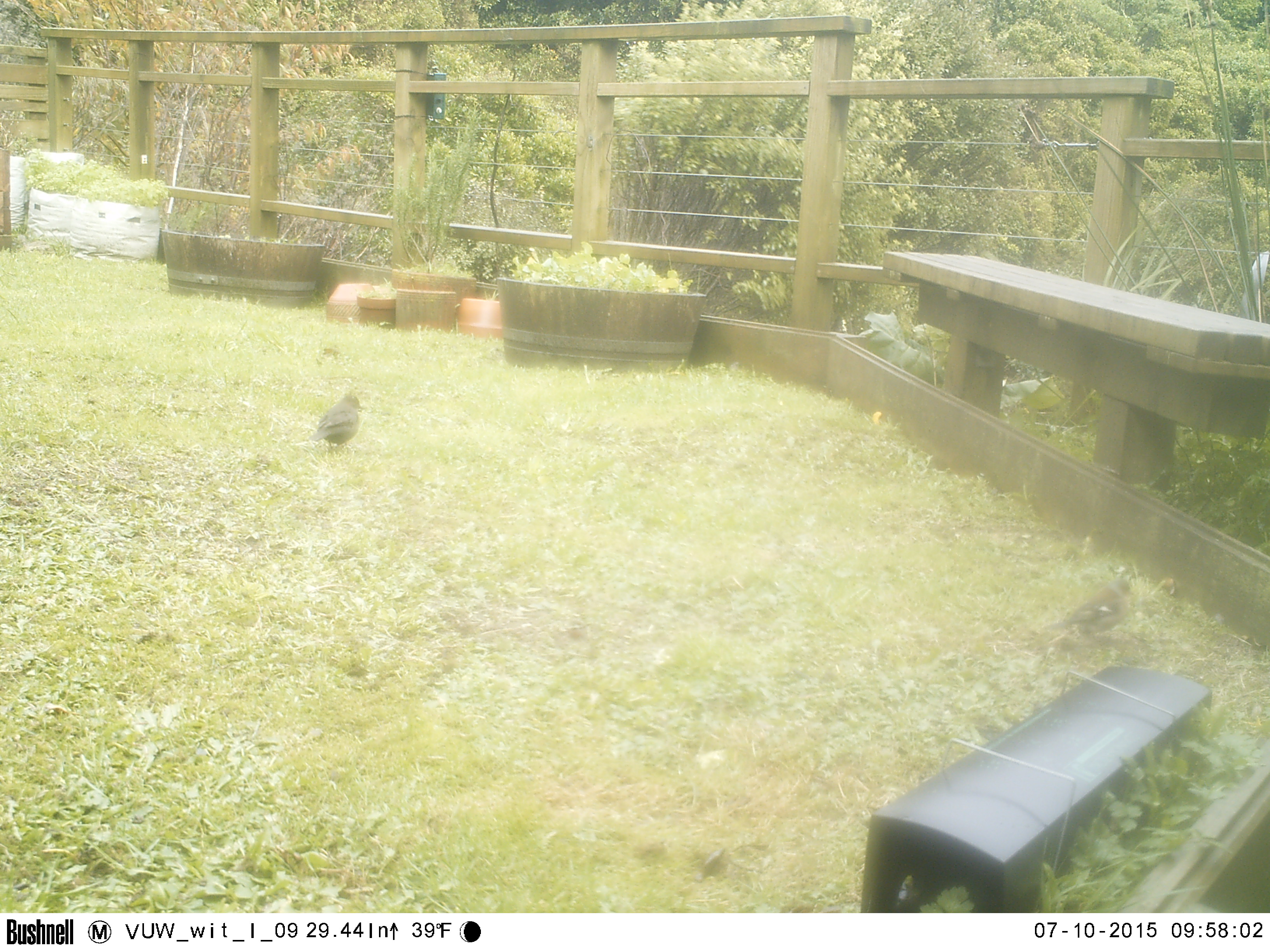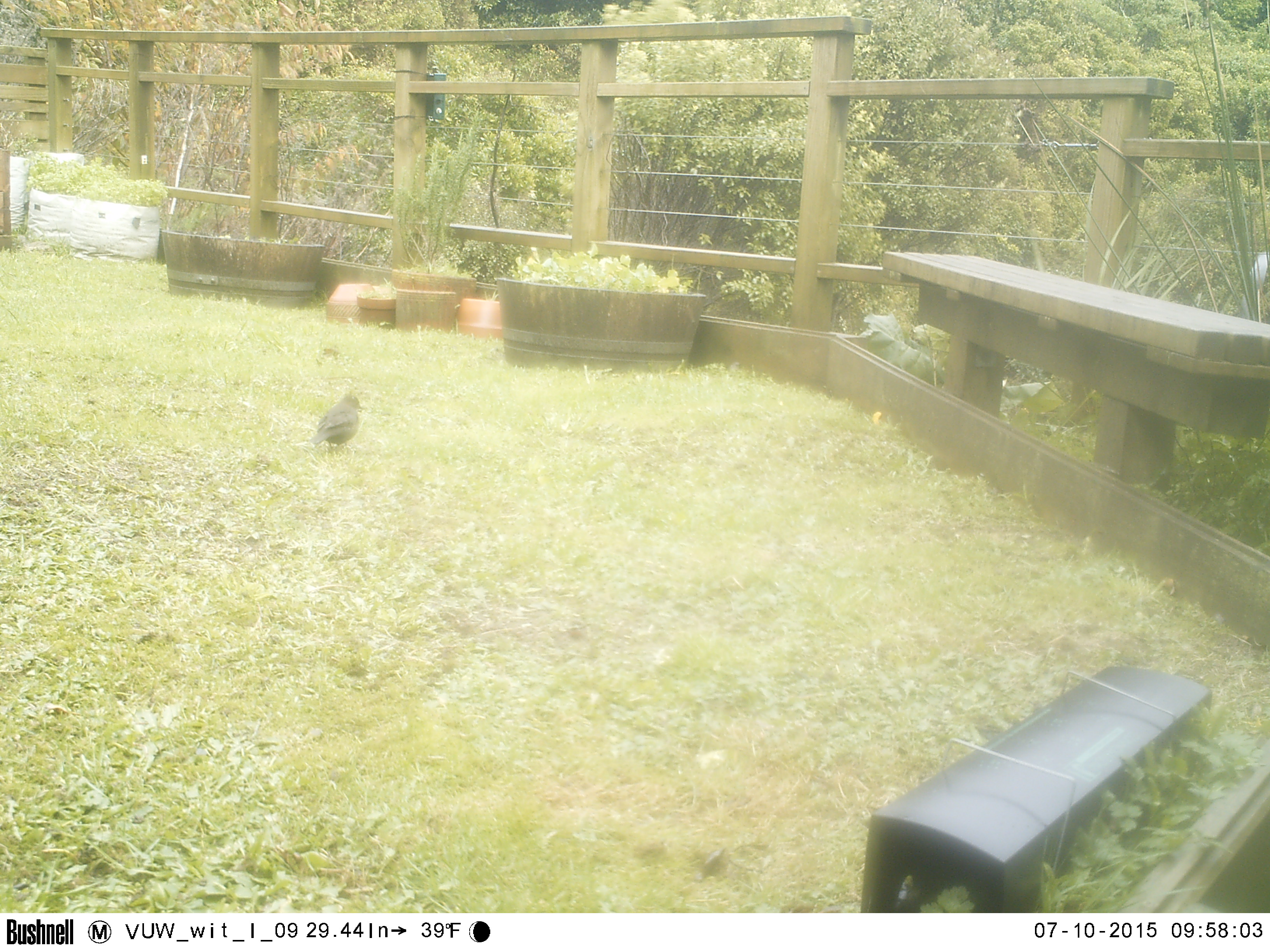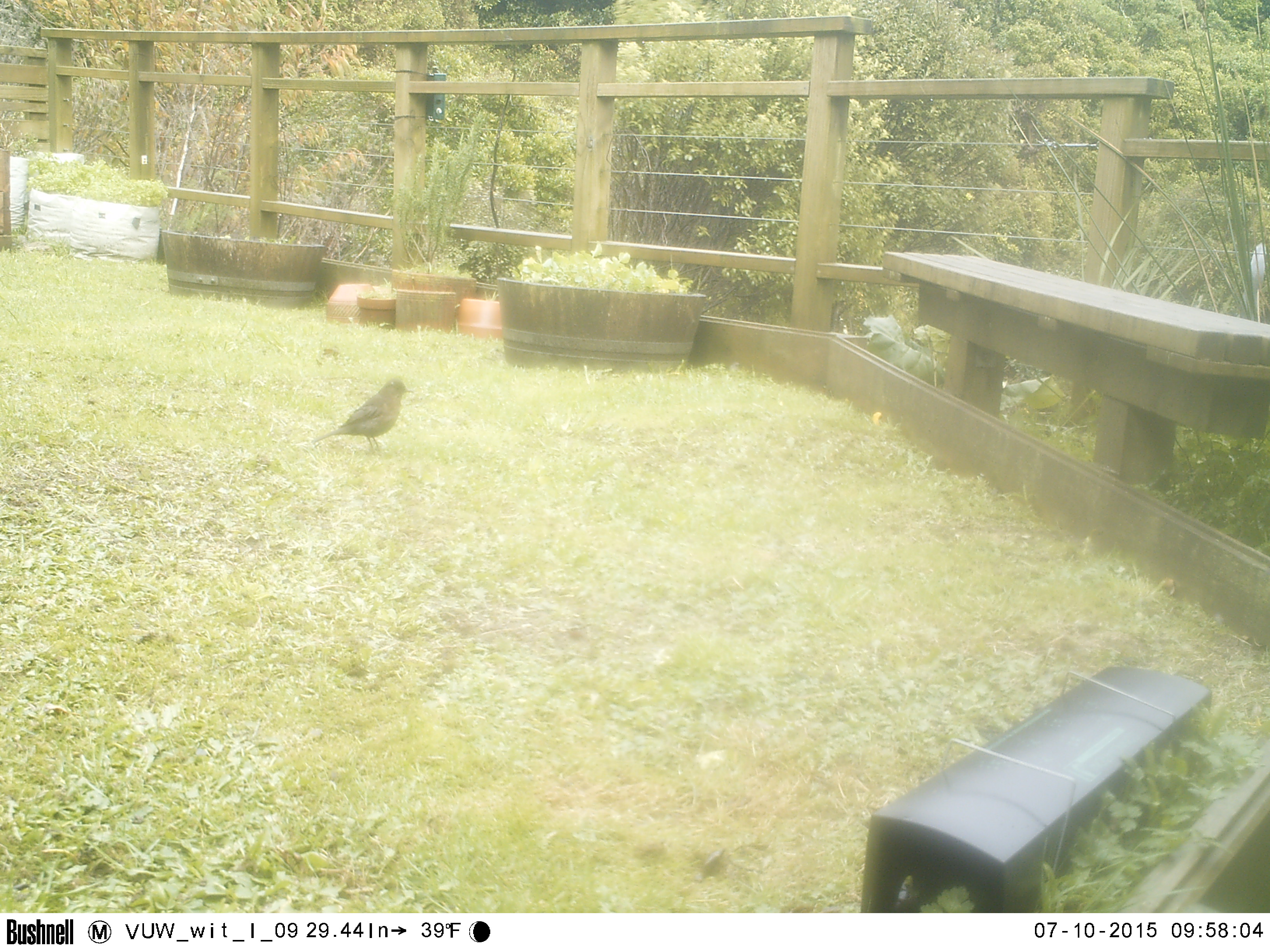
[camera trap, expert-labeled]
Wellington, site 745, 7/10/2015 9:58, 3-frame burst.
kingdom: Animalia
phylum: Chordata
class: Aves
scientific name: Aves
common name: bird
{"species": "bird (Aves)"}